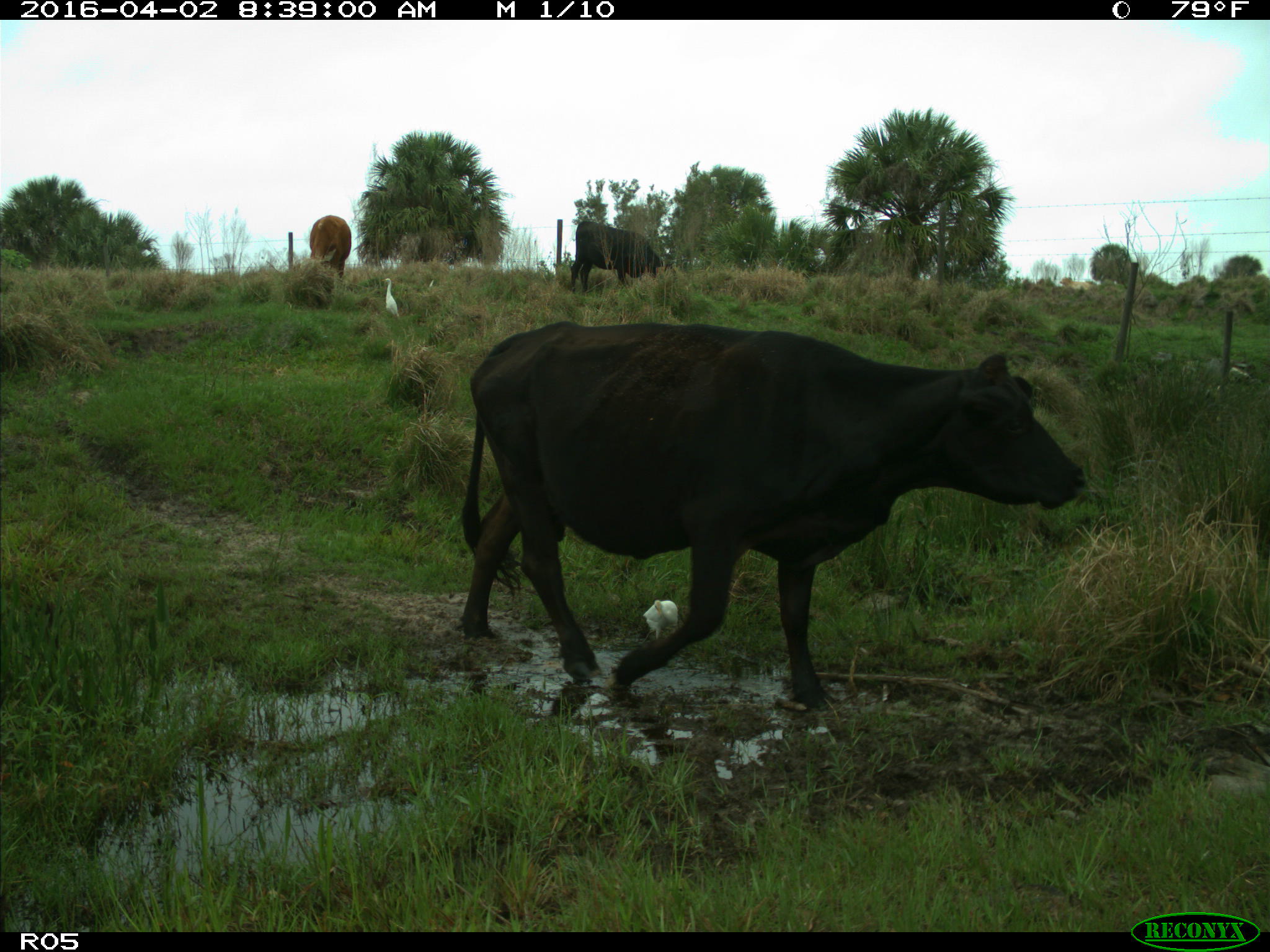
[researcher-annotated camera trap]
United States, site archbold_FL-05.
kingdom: Animalia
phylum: Chordata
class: Mammalia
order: Artiodactyla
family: Bovidae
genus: Bos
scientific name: Bos taurus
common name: domestic cow